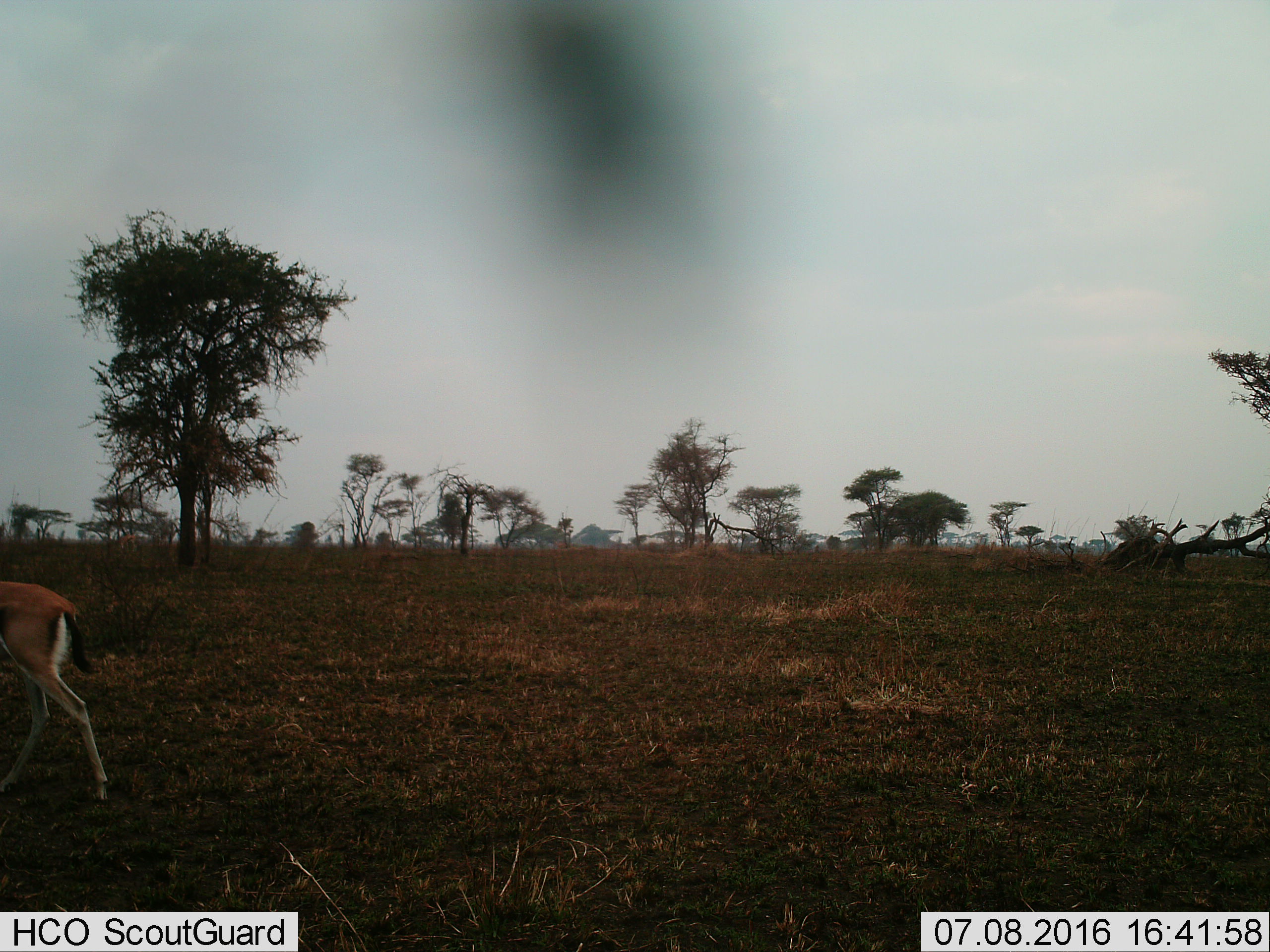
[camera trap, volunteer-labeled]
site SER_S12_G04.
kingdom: Animalia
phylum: Chordata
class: Mammalia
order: Artiodactyla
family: Bovidae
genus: Eudorcas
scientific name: Eudorcas thomsonii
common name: thomson's gazelle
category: gazellethomsons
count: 1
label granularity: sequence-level